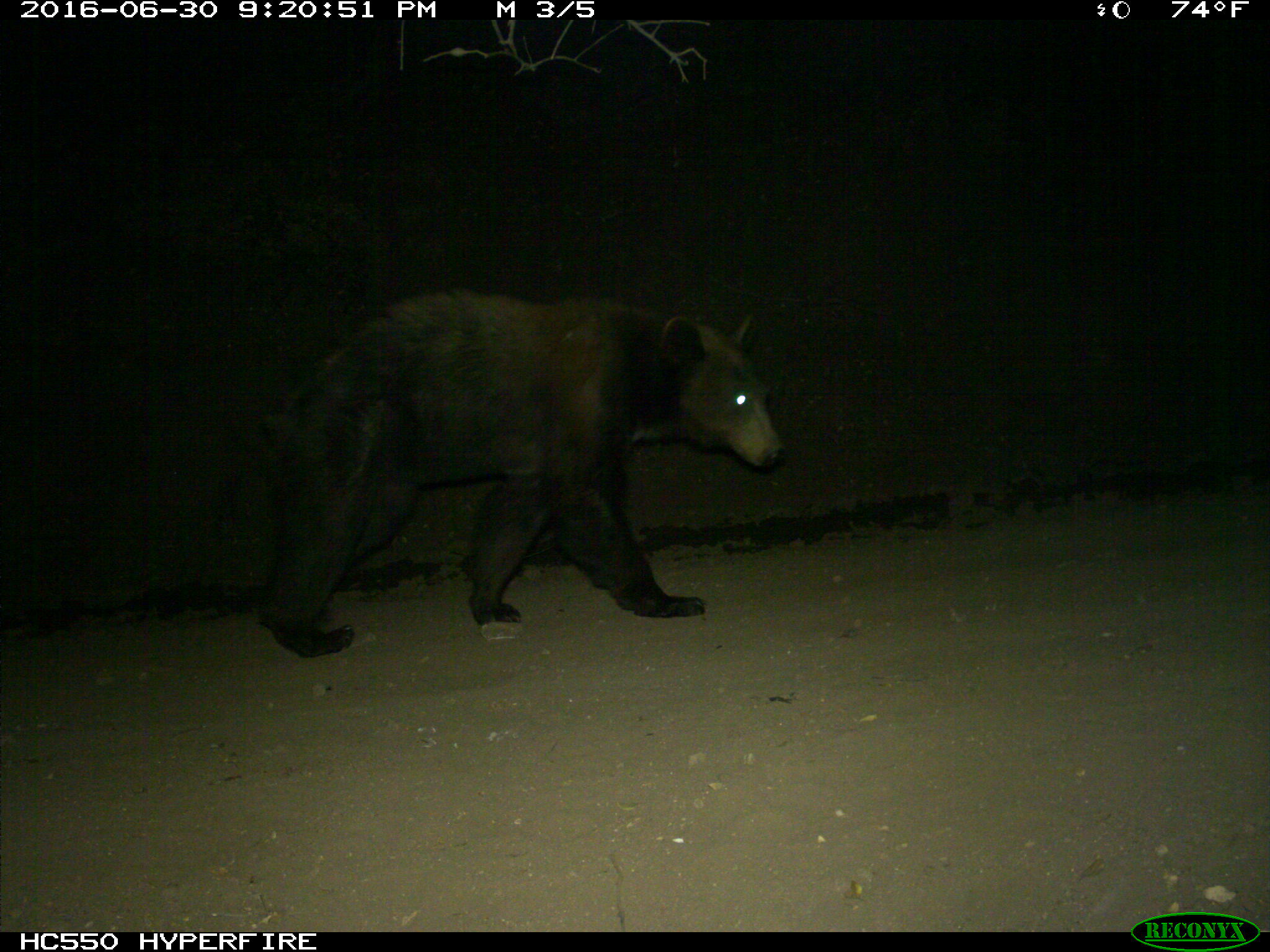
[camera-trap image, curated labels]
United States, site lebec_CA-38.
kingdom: Animalia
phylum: Chordata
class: Mammalia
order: Carnivora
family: Ursidae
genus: Ursus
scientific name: Ursus americanus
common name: american black bear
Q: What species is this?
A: Ursus americanus (american black bear).